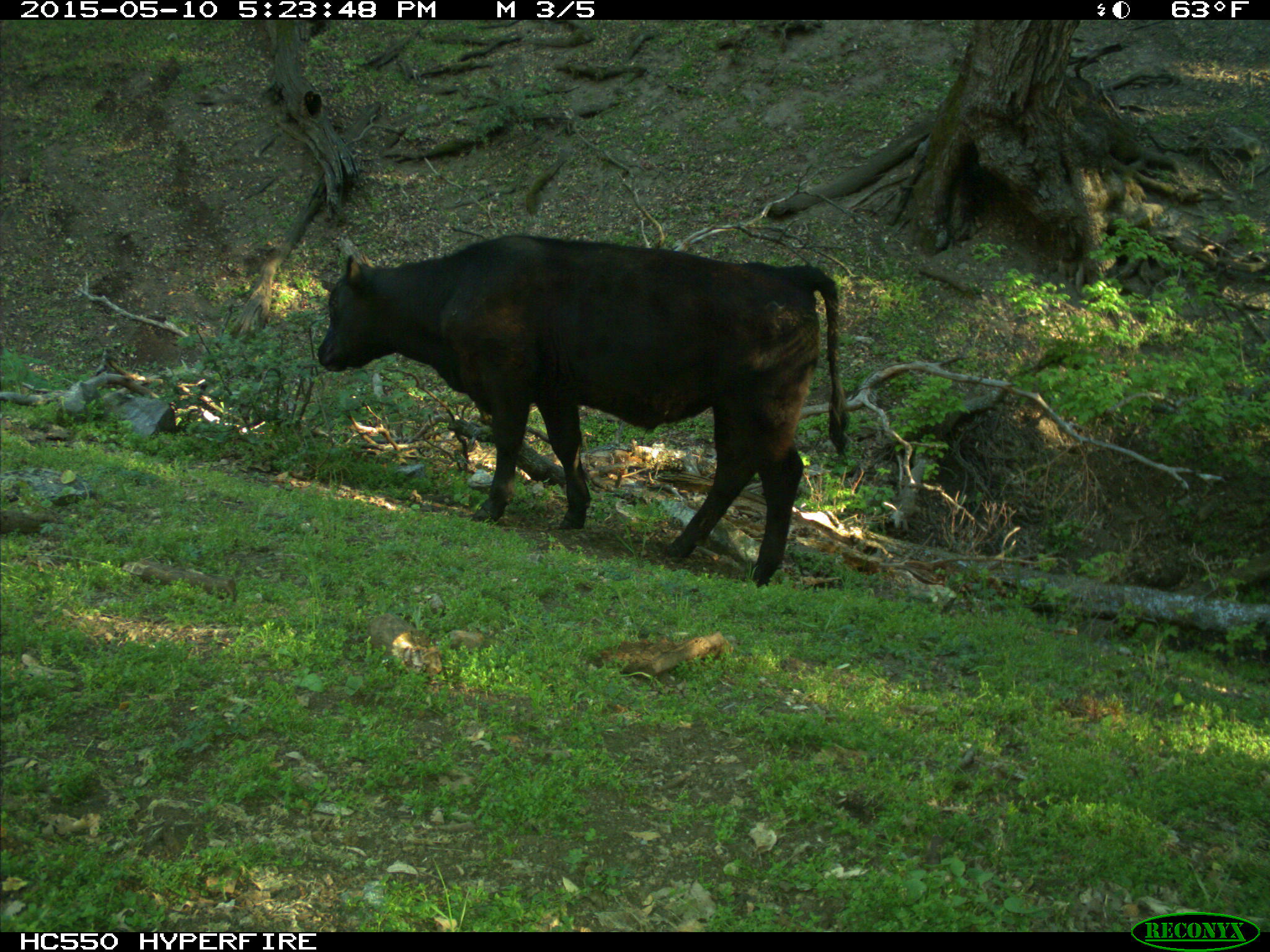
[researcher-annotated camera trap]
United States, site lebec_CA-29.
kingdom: Animalia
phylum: Chordata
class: Mammalia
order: Artiodactyla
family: Bovidae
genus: Bos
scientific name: Bos taurus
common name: domestic cow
Bos taurus (domestic cow).